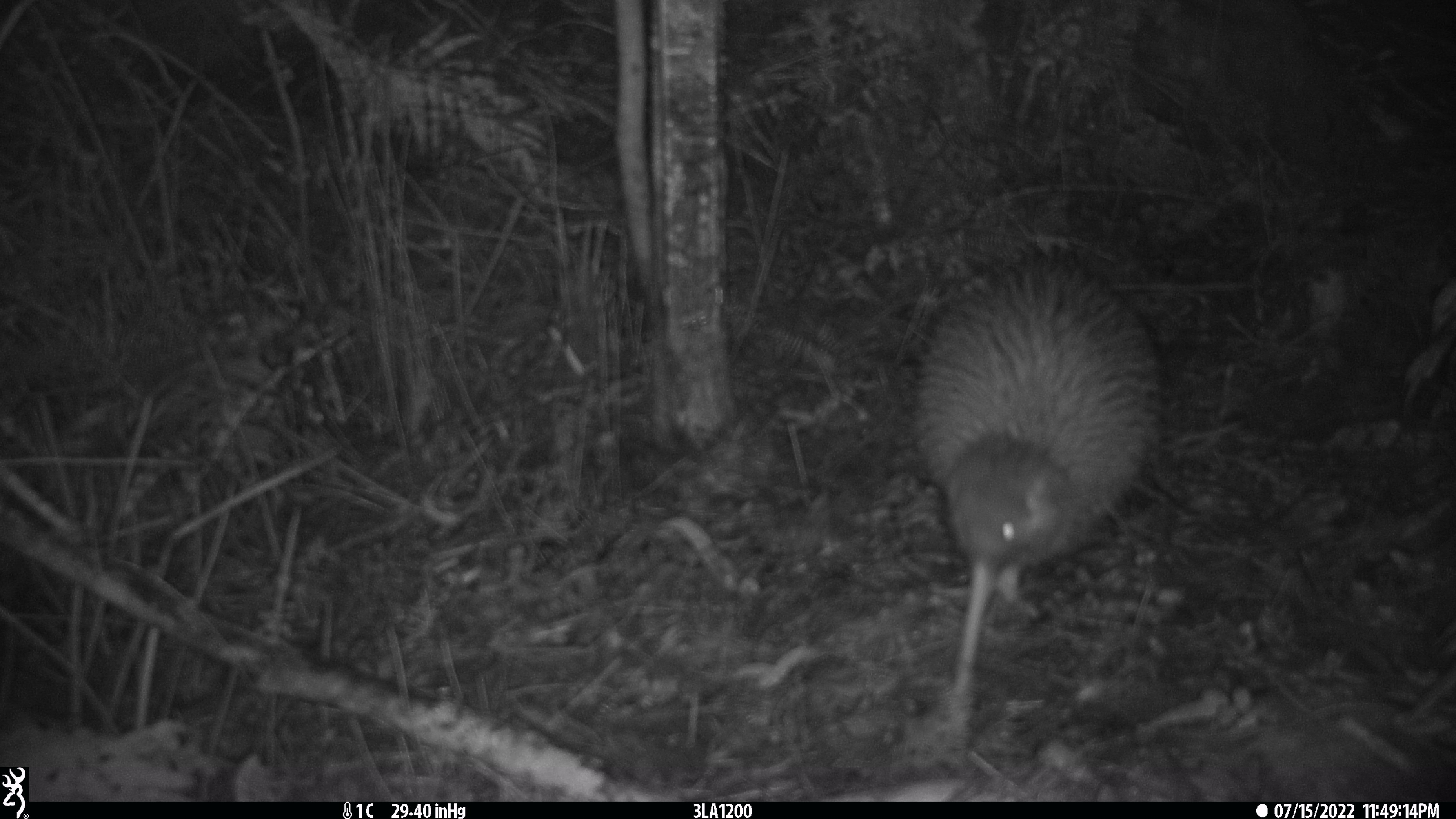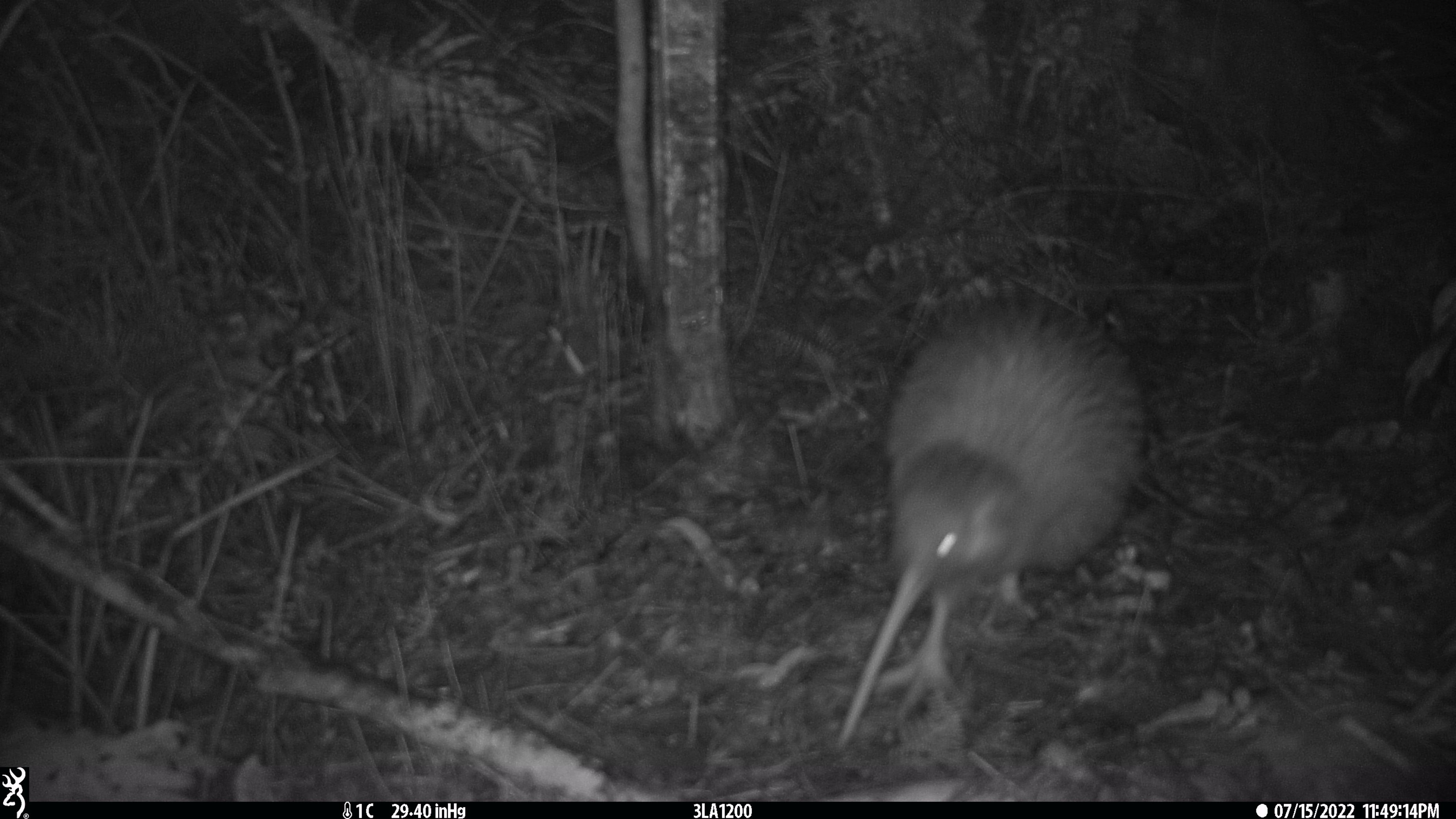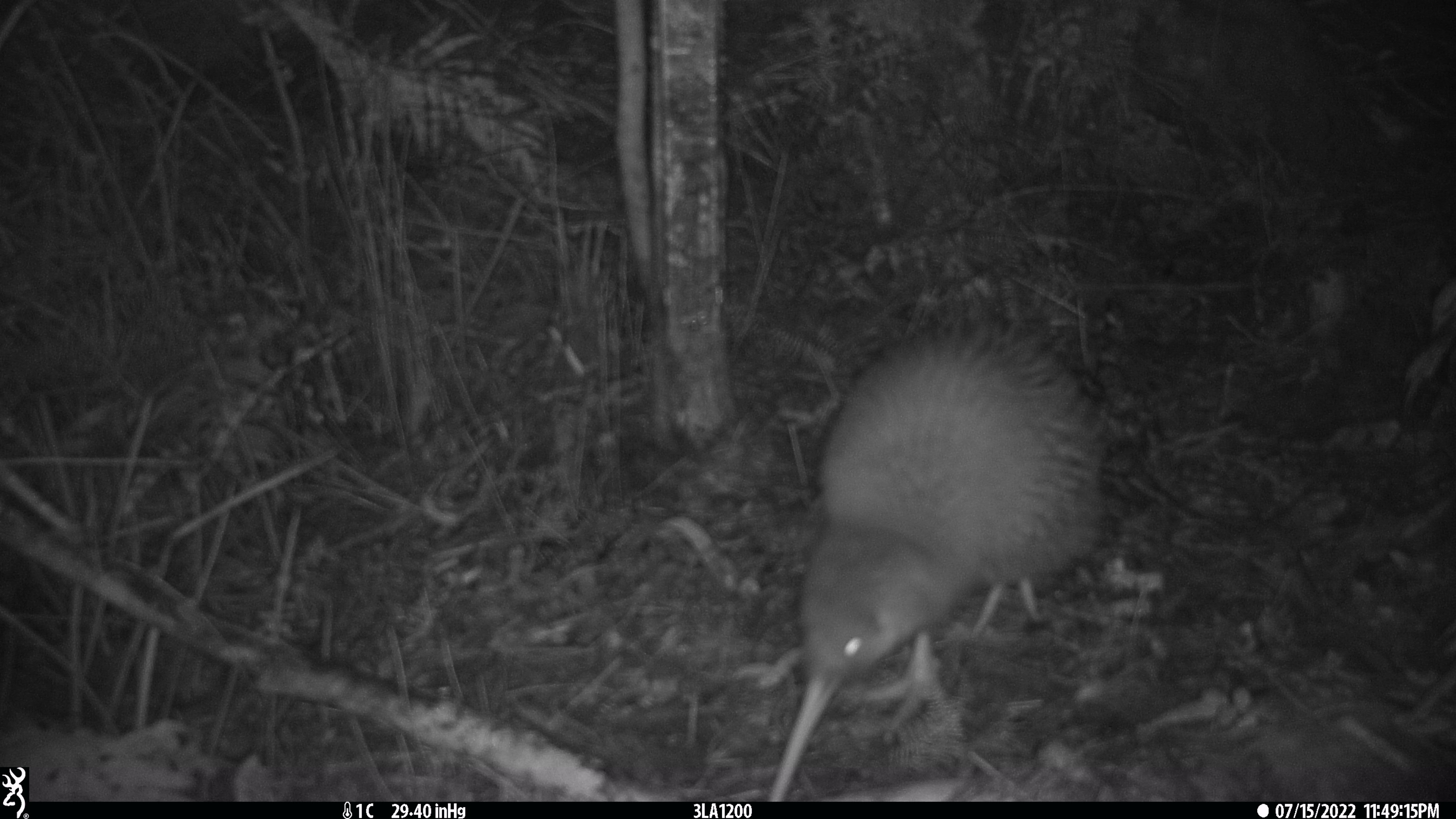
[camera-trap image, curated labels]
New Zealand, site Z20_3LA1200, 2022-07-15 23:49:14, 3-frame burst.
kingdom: Animalia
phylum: Chordata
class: Aves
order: Apterygiformes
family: Apterygidae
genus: Apteryx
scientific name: Apteryx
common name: kiwi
Kiwi (Apteryx).